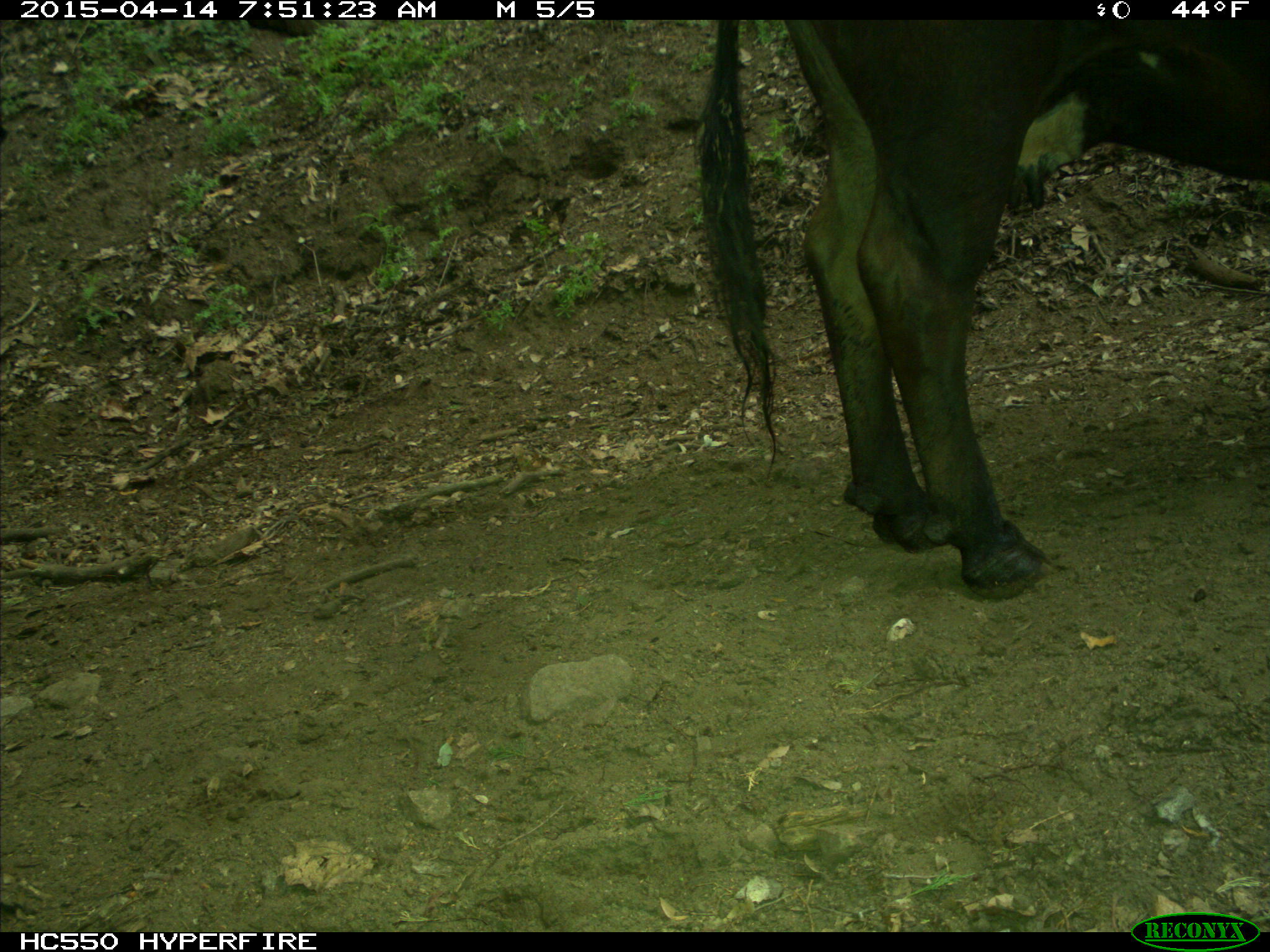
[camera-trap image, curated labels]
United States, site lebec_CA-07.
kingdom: Animalia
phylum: Chordata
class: Mammalia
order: Artiodactyla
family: Bovidae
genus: Bos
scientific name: Bos taurus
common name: domestic cow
Bos taurus (domestic cow).